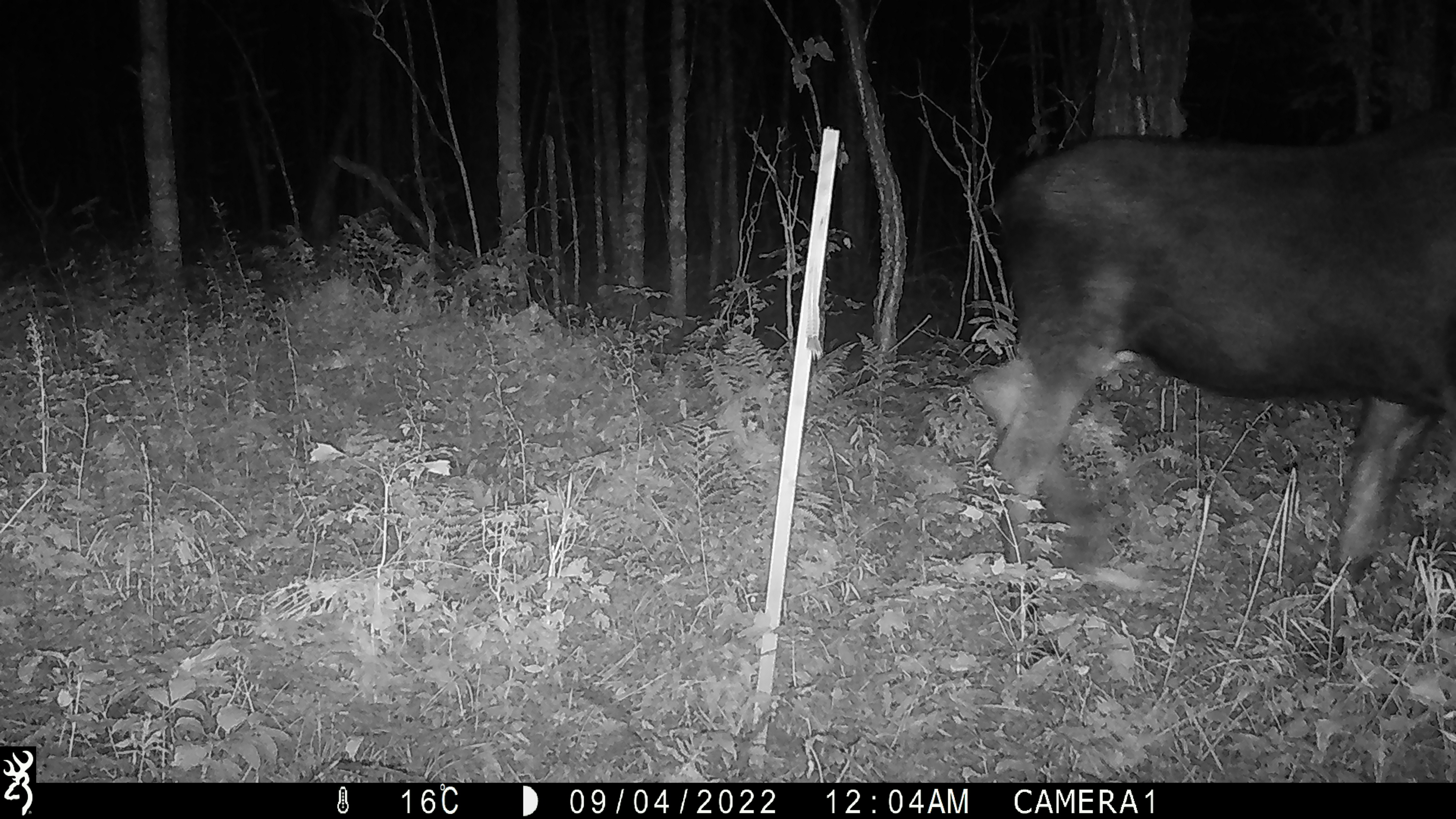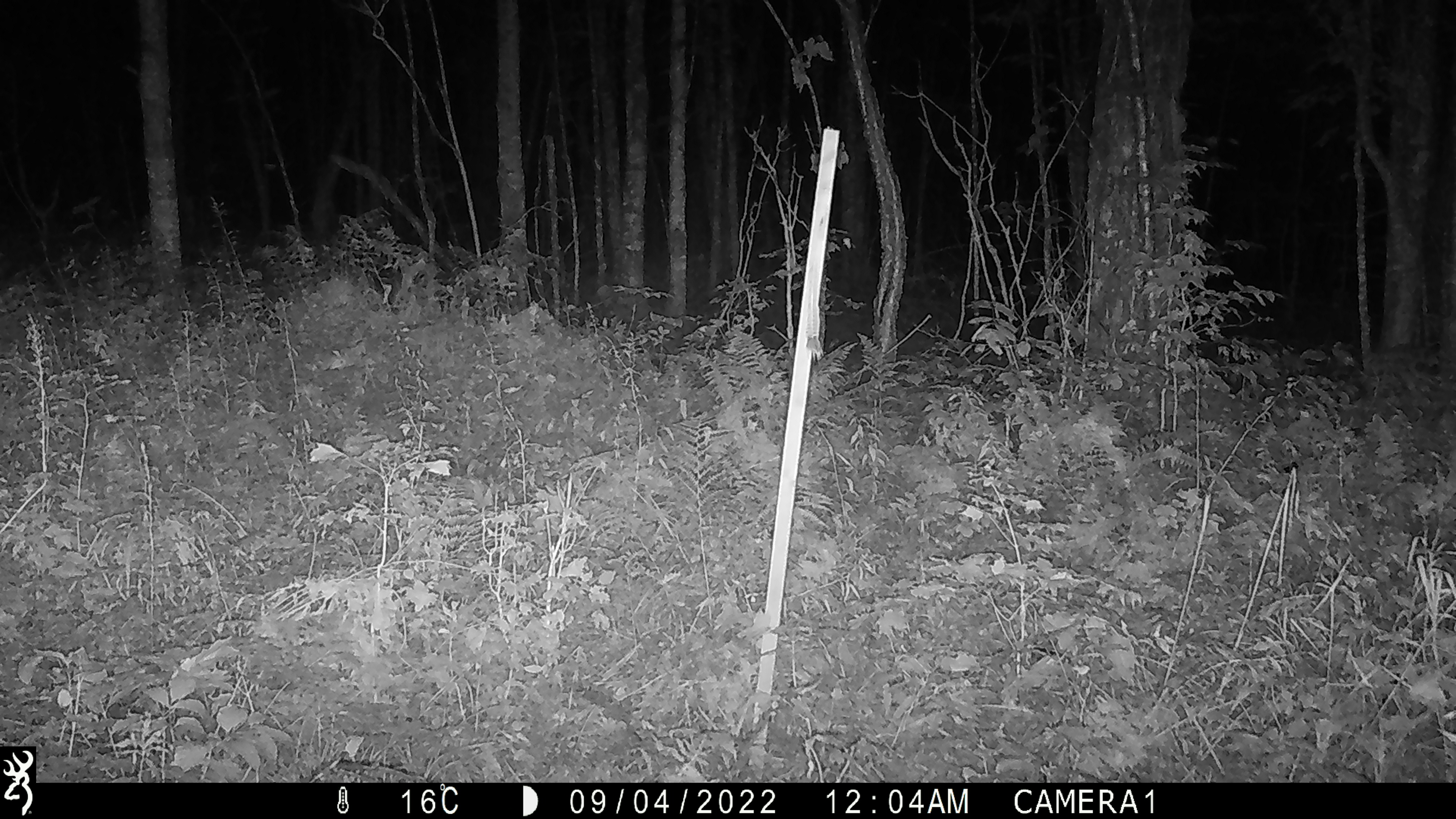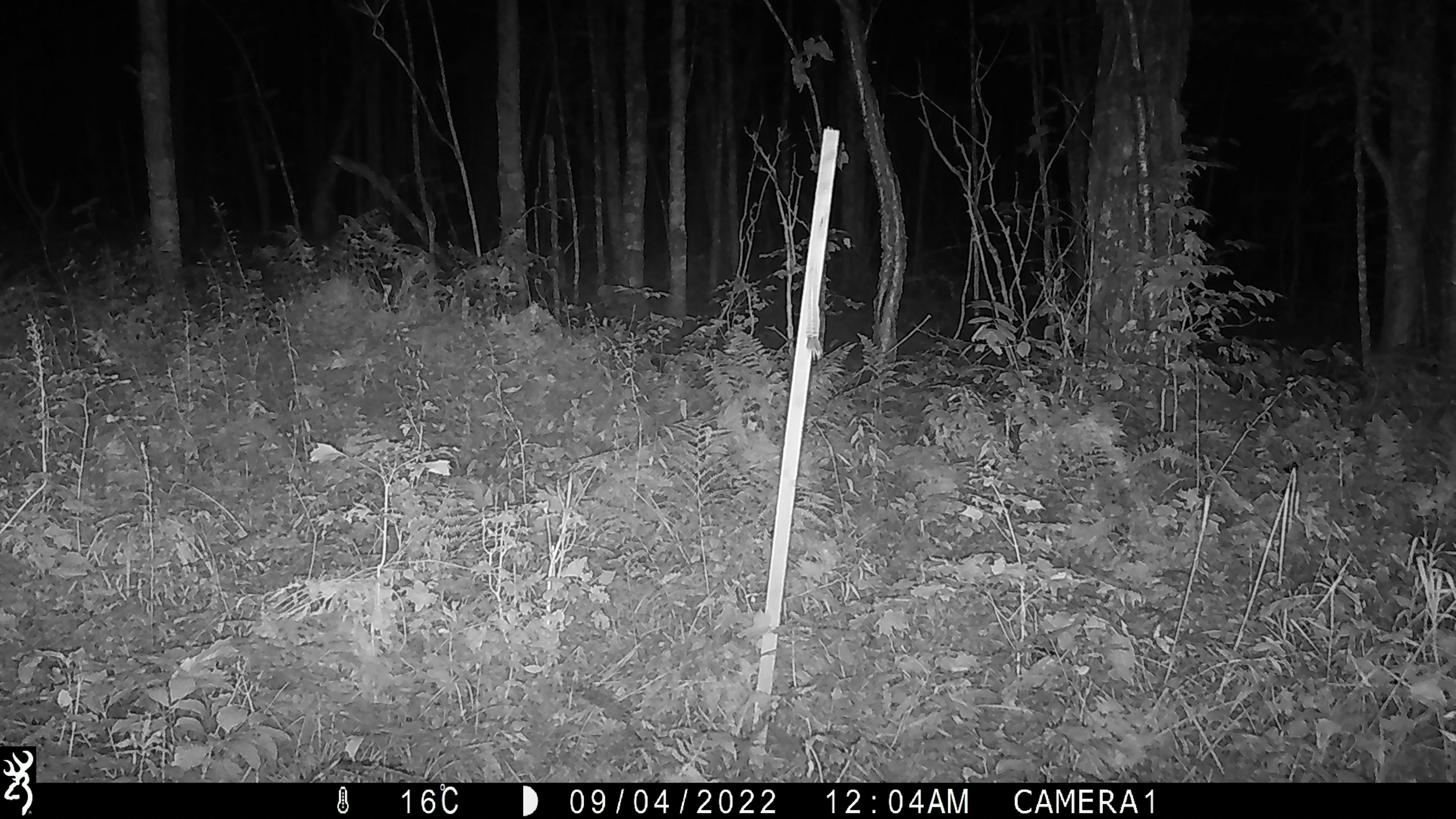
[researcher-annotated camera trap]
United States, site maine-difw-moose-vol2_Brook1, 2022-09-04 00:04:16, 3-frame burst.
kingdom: Animalia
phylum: Chordata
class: Mammalia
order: Artiodactyla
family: Cervidae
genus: Alces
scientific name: Alces alces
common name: moose